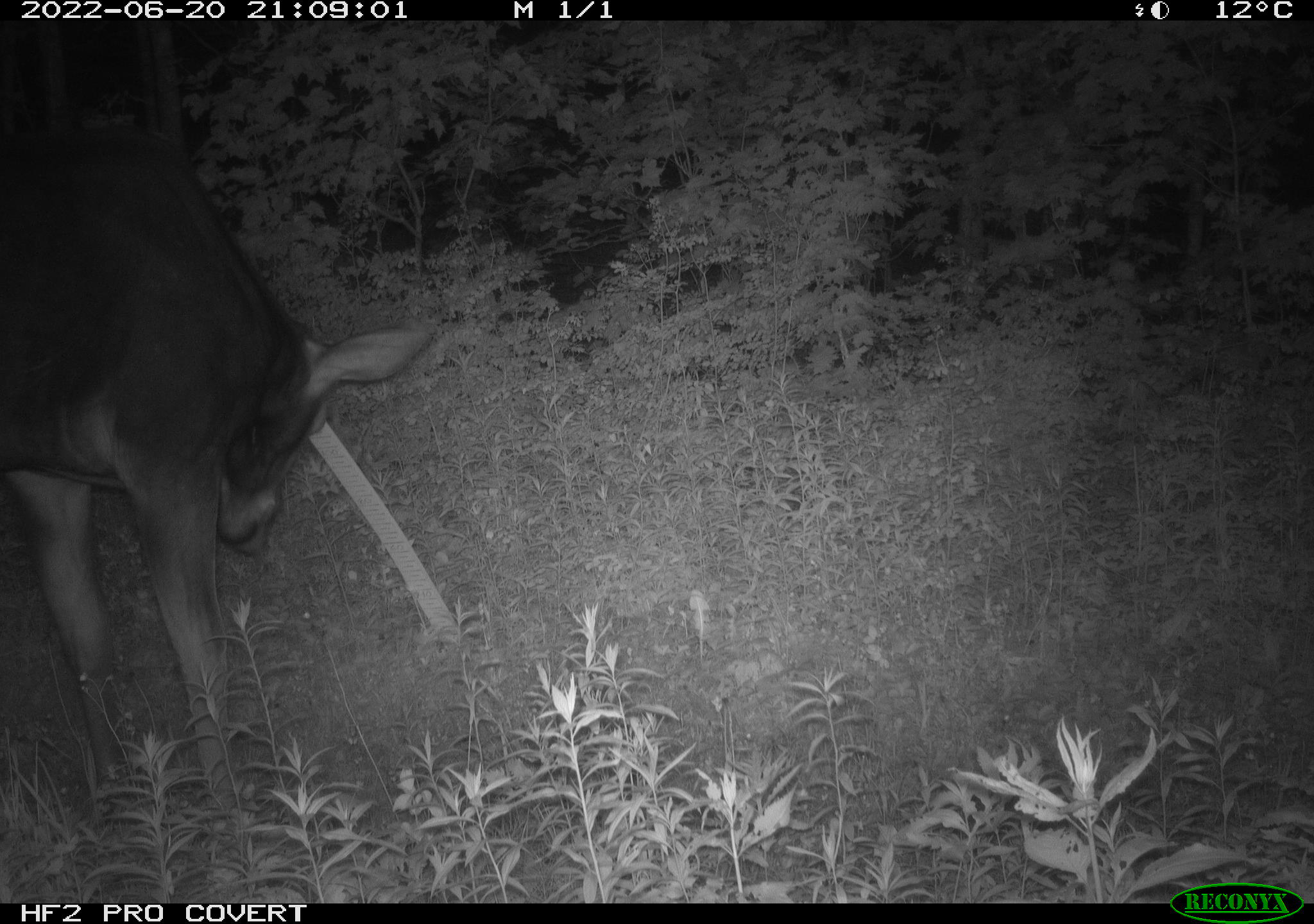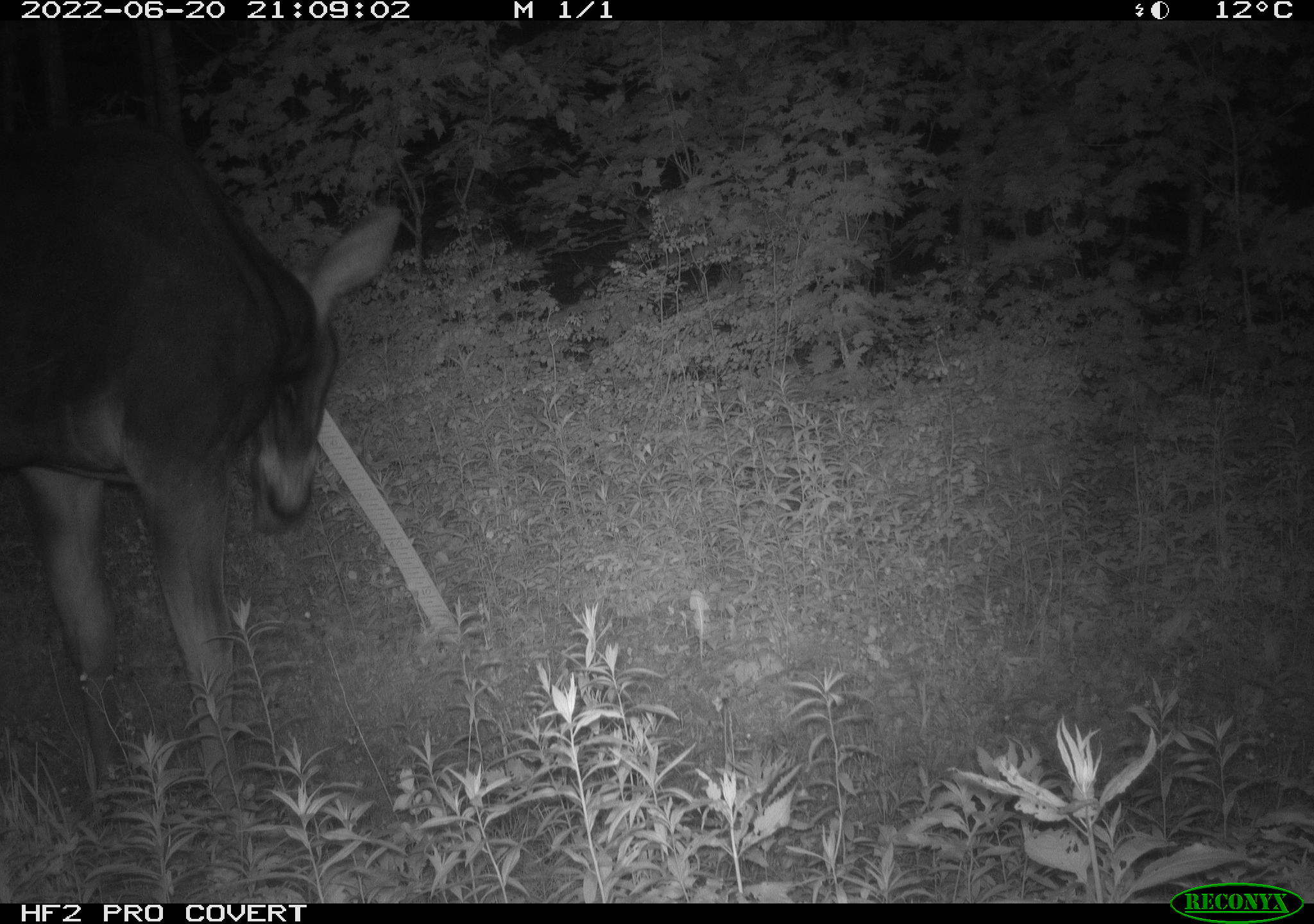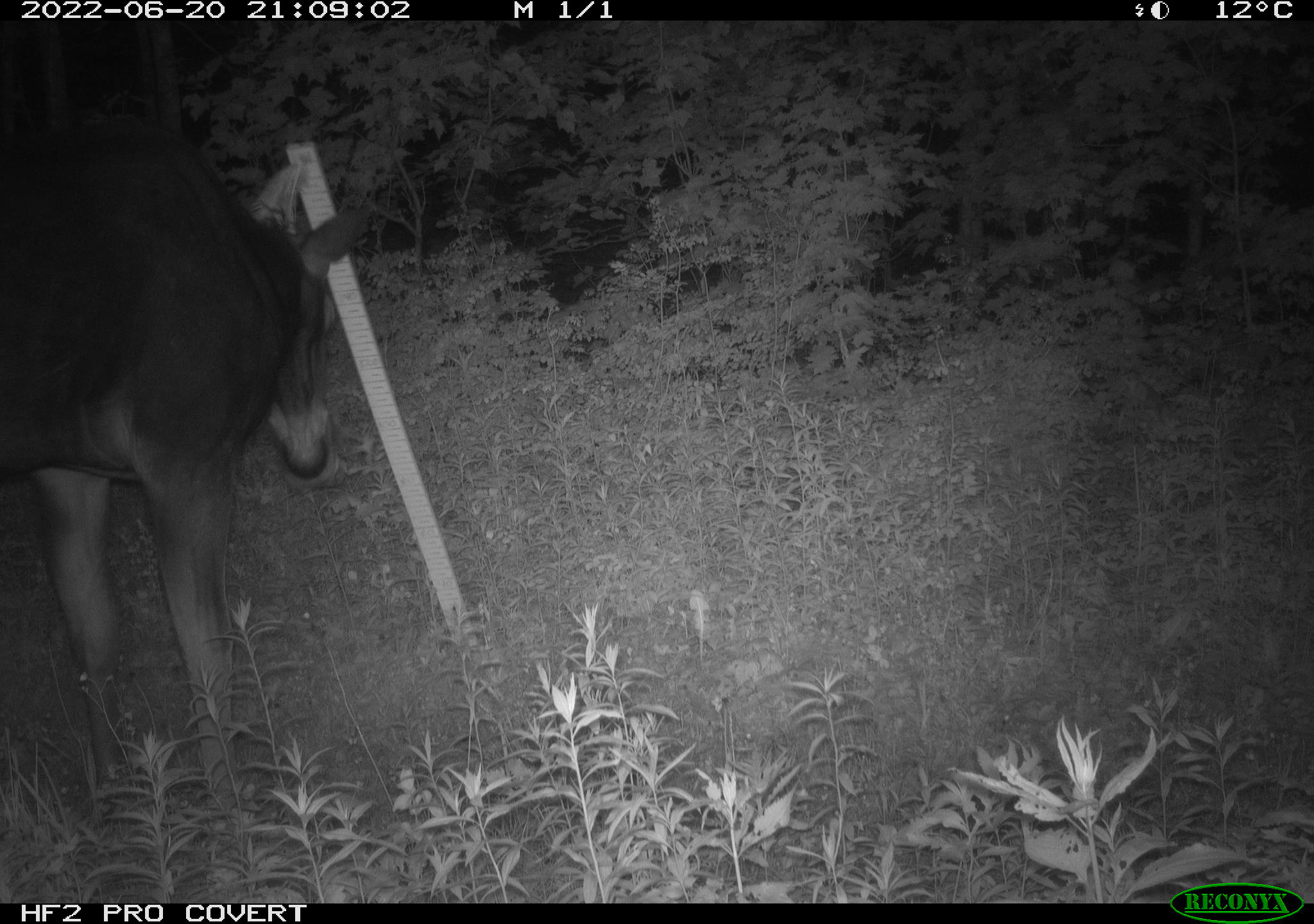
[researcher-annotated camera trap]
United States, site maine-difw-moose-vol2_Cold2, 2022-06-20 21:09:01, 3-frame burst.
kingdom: Animalia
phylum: Chordata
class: Mammalia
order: Artiodactyla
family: Cervidae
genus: Alces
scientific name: Alces alces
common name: moose